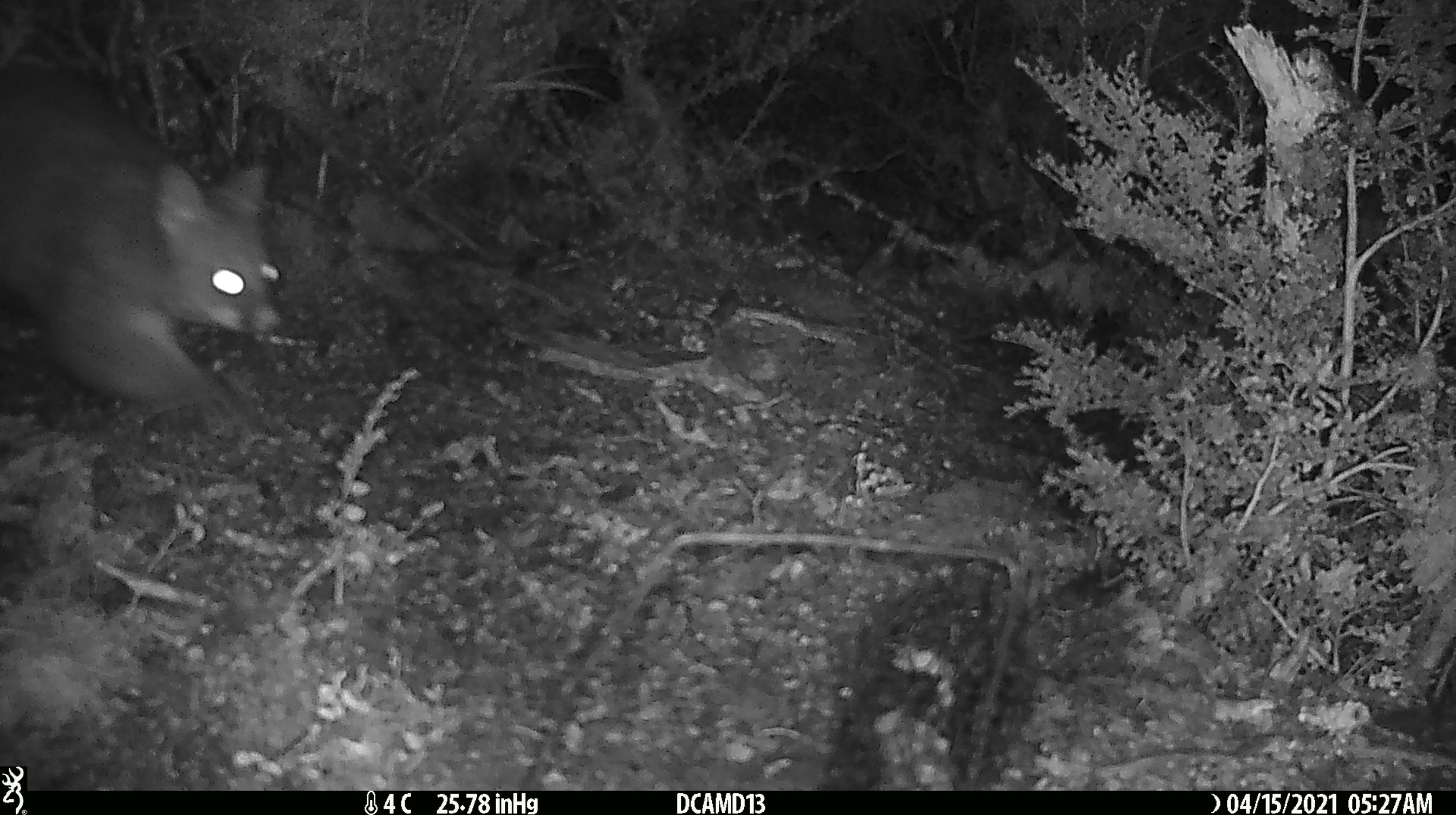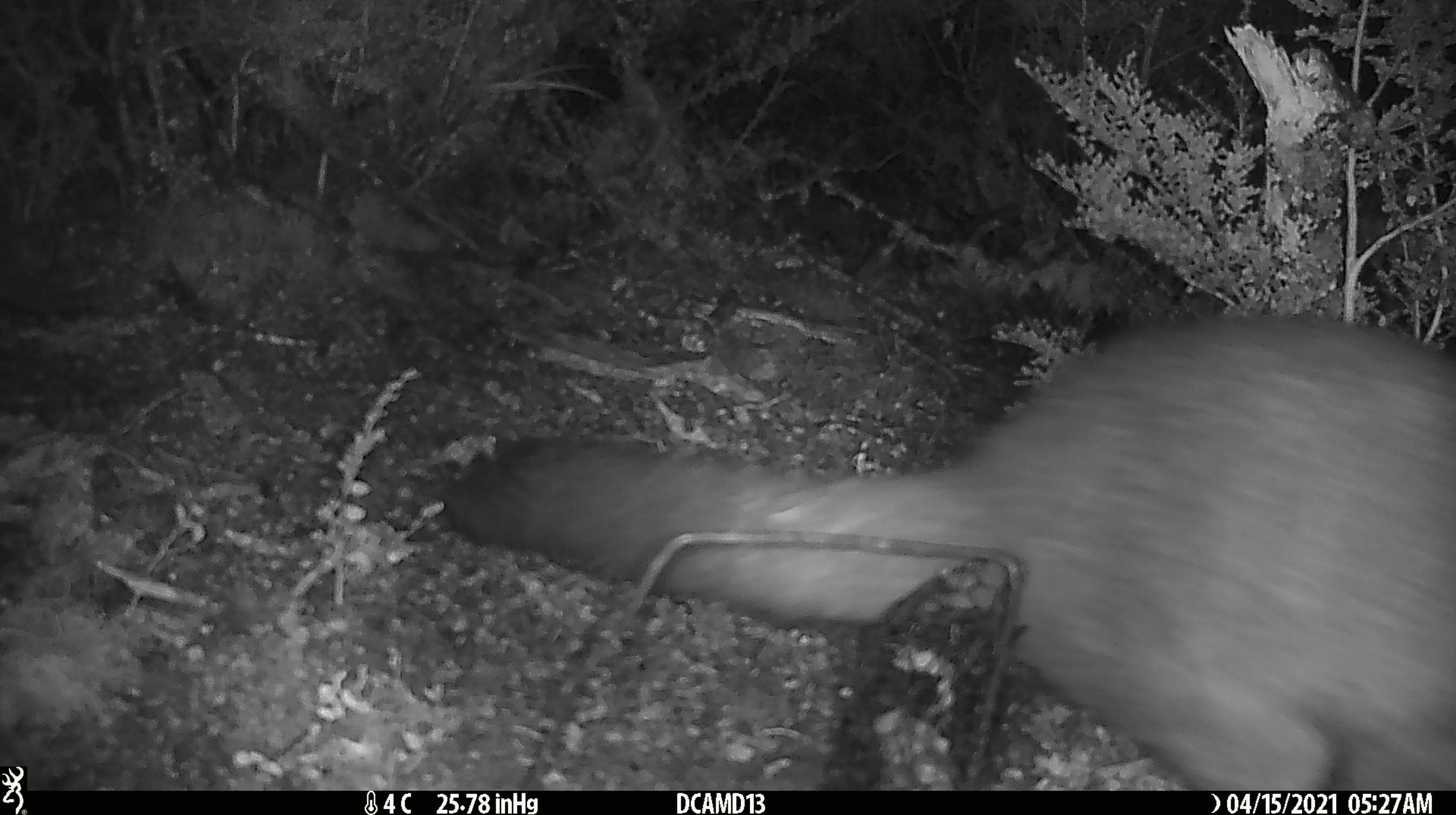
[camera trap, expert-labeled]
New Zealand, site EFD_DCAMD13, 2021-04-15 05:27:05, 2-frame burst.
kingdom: Animalia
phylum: Chordata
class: Mammalia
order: Diprotodontia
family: Phalangeridae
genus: Trichosurus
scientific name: Trichosurus vulpecula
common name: common brushtail possum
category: possum